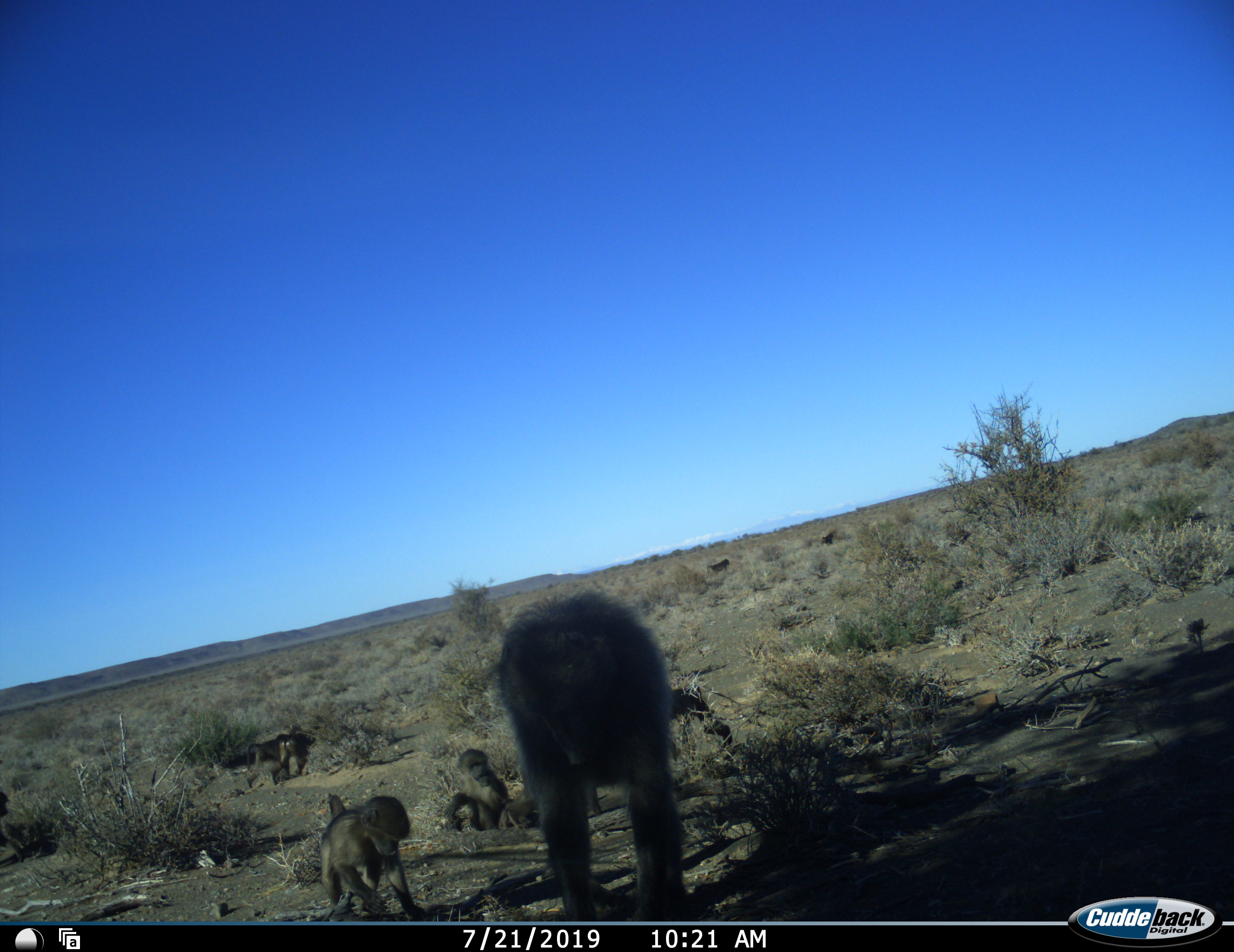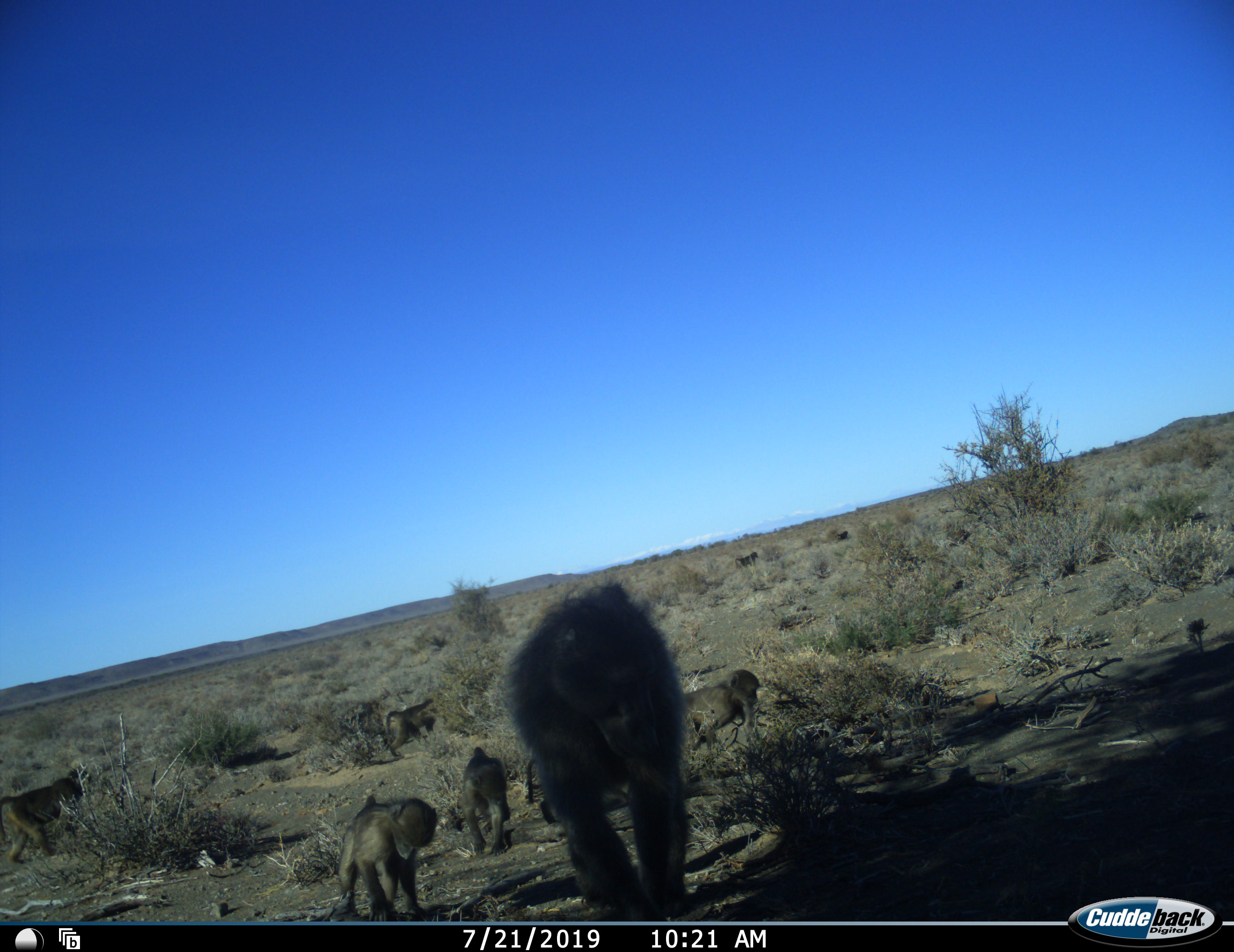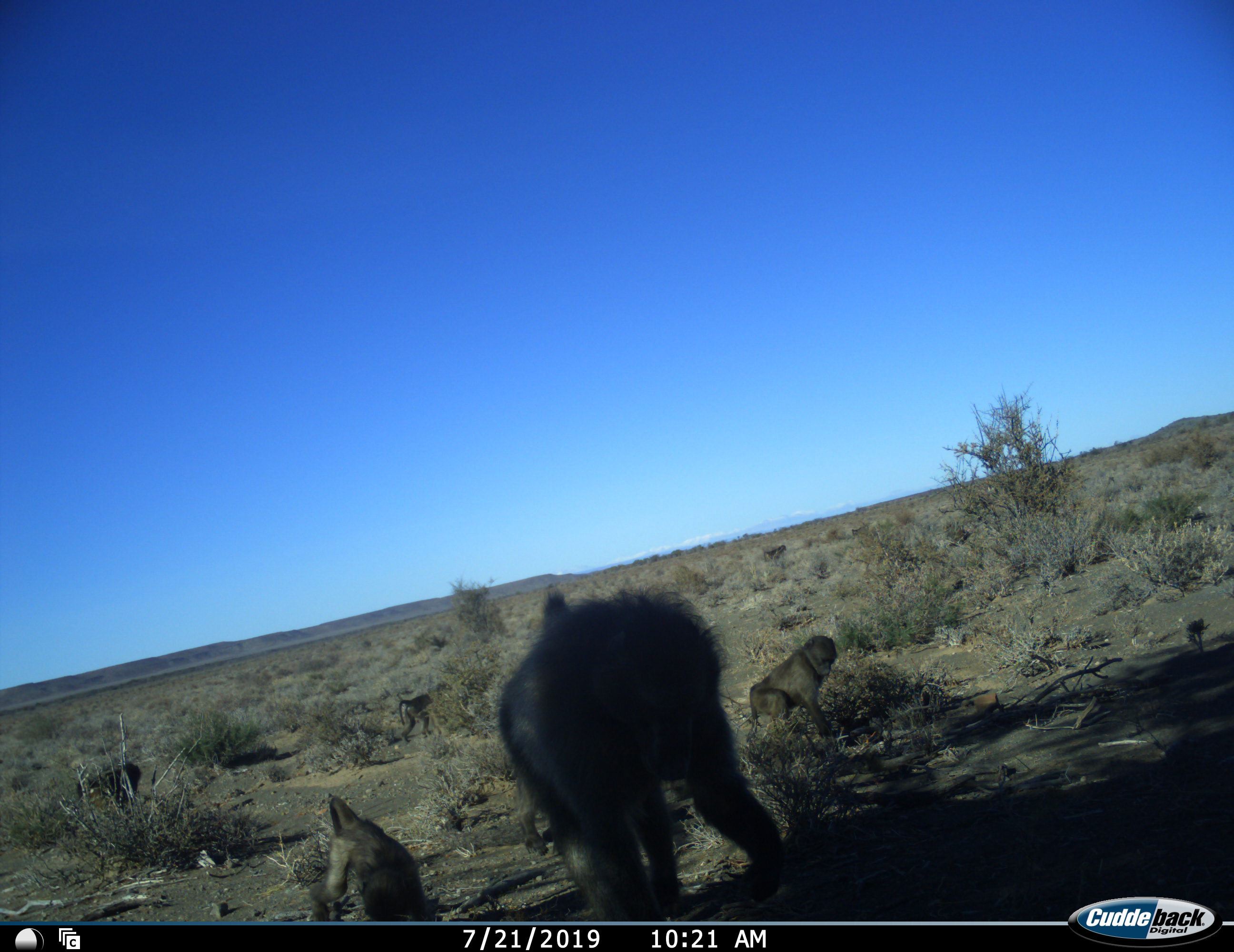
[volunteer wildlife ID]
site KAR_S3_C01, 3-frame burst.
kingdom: Animalia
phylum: Chordata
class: Mammalia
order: Primates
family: Cercopithecidae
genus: Papio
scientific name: Papio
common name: baboon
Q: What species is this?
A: Baboon (Papio).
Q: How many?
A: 9.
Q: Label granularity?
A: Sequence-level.